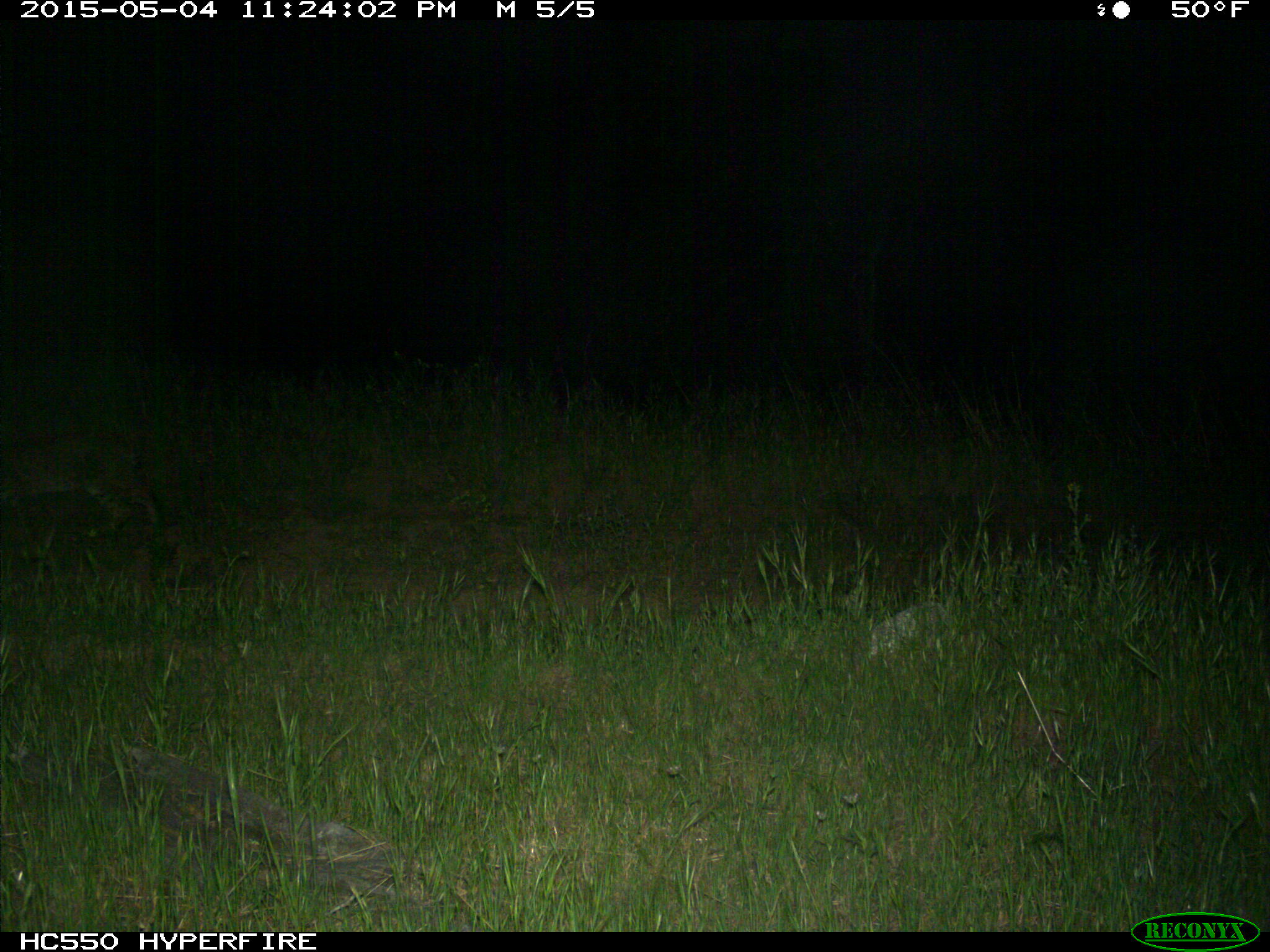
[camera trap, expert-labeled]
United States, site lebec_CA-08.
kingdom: Animalia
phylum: Chordata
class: Mammalia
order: Carnivora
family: Felidae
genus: Lynx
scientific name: Lynx rufus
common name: bobcat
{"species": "Lynx rufus (bobcat)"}